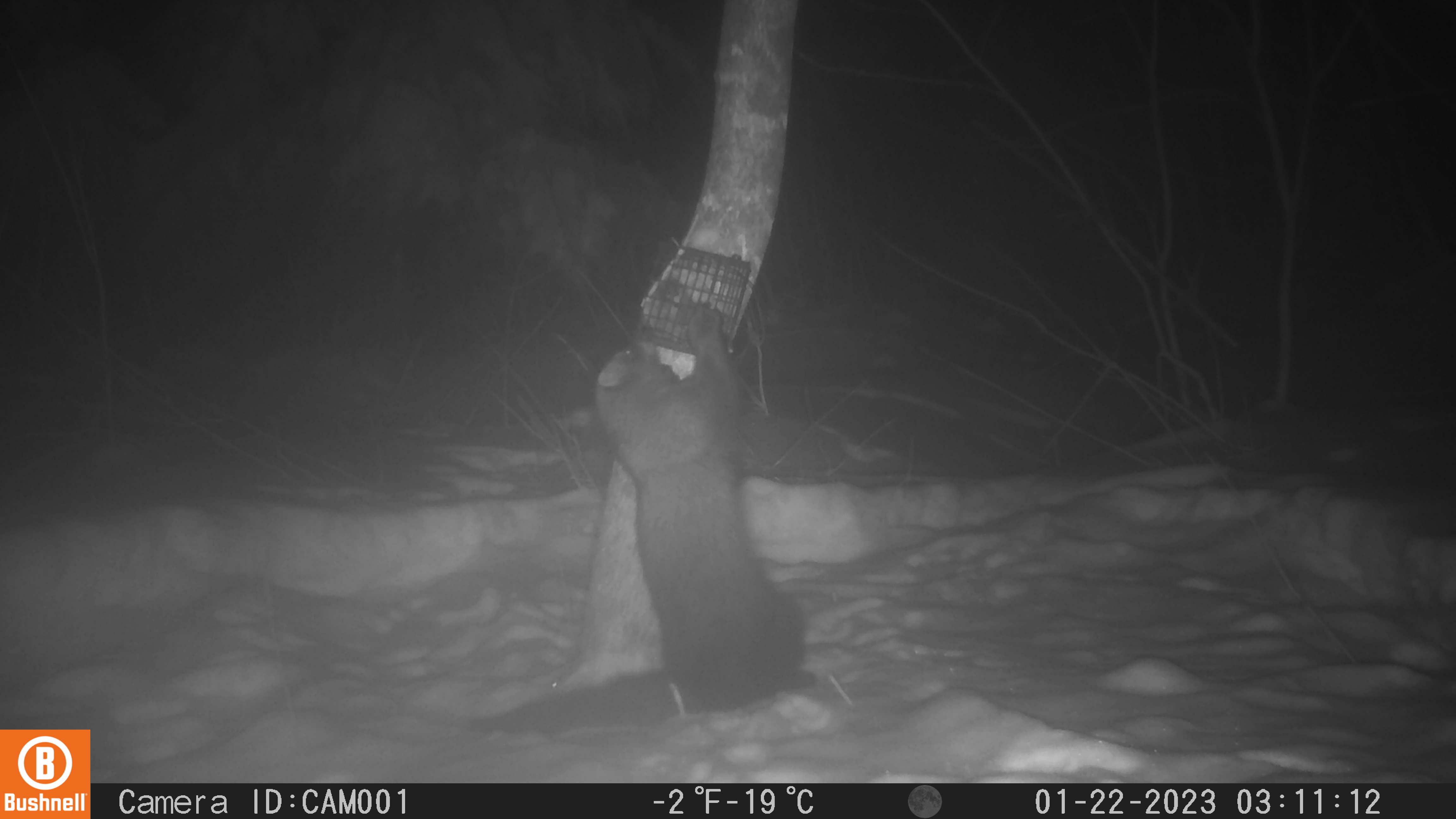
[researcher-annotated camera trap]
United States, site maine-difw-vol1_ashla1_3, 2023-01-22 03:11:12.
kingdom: Animalia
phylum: Chordata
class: Mammalia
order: Carnivora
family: Mustelidae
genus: Pekania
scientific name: Pekania pennanti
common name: fisher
Fisher (Pekania pennanti).